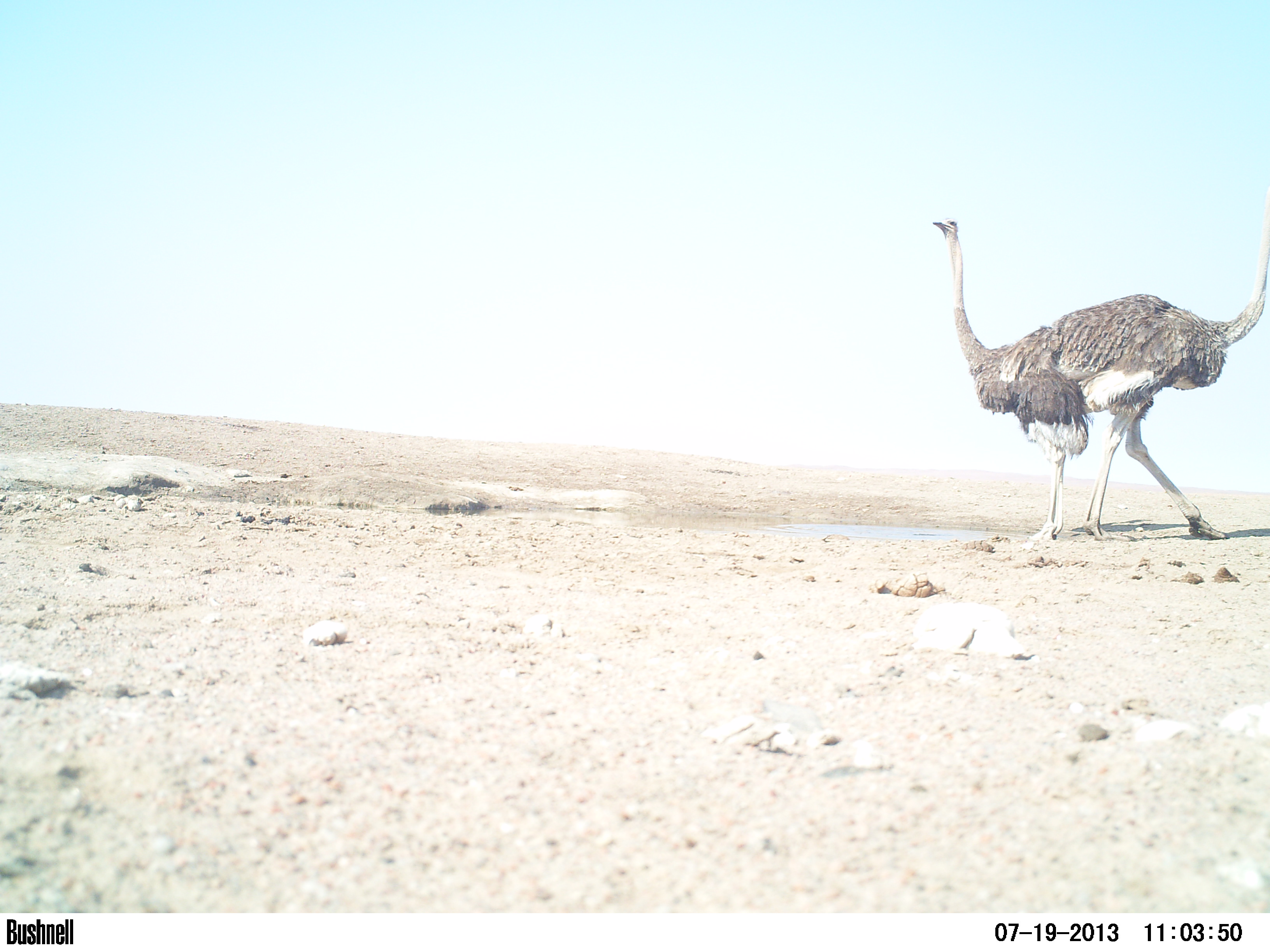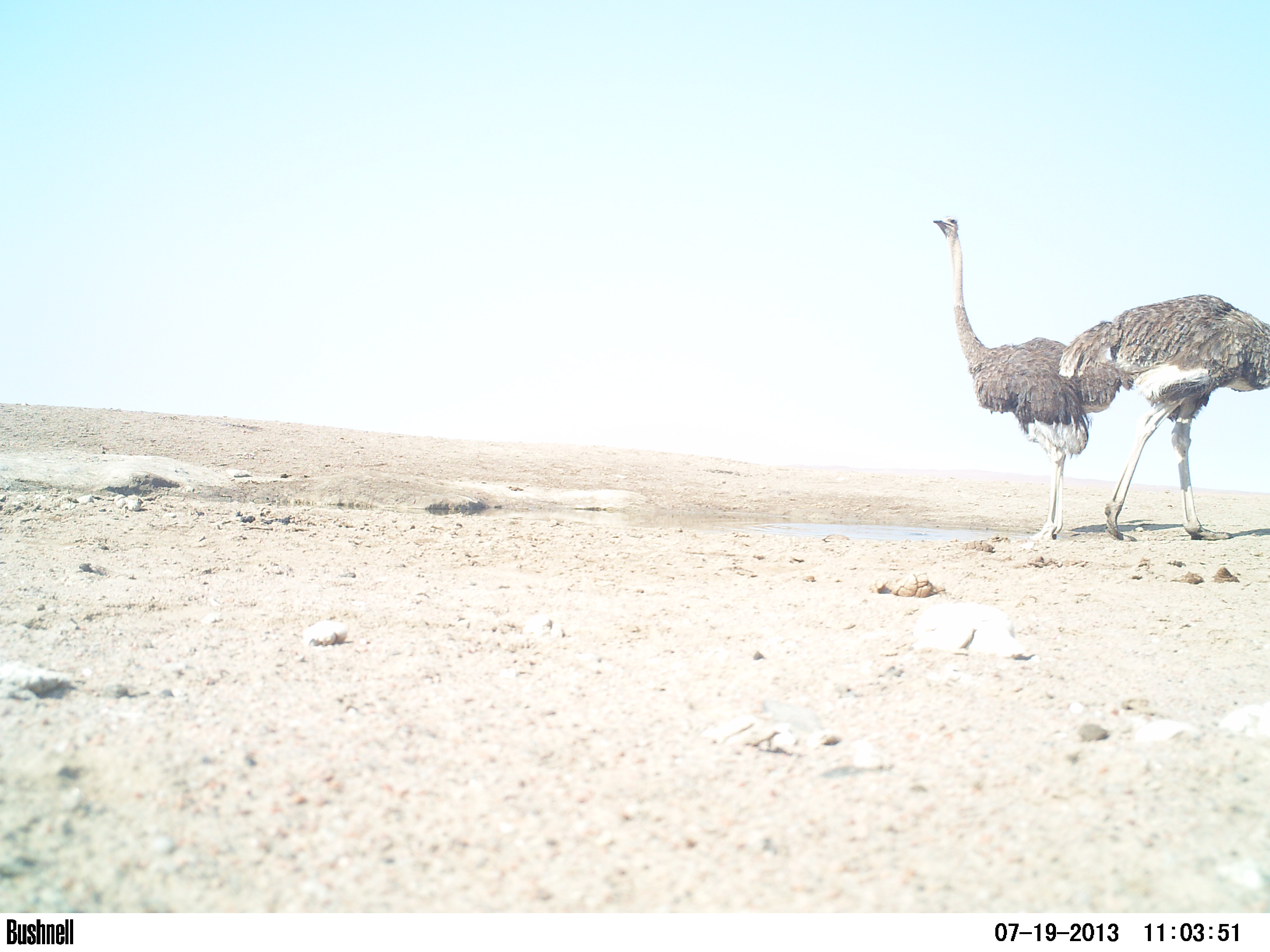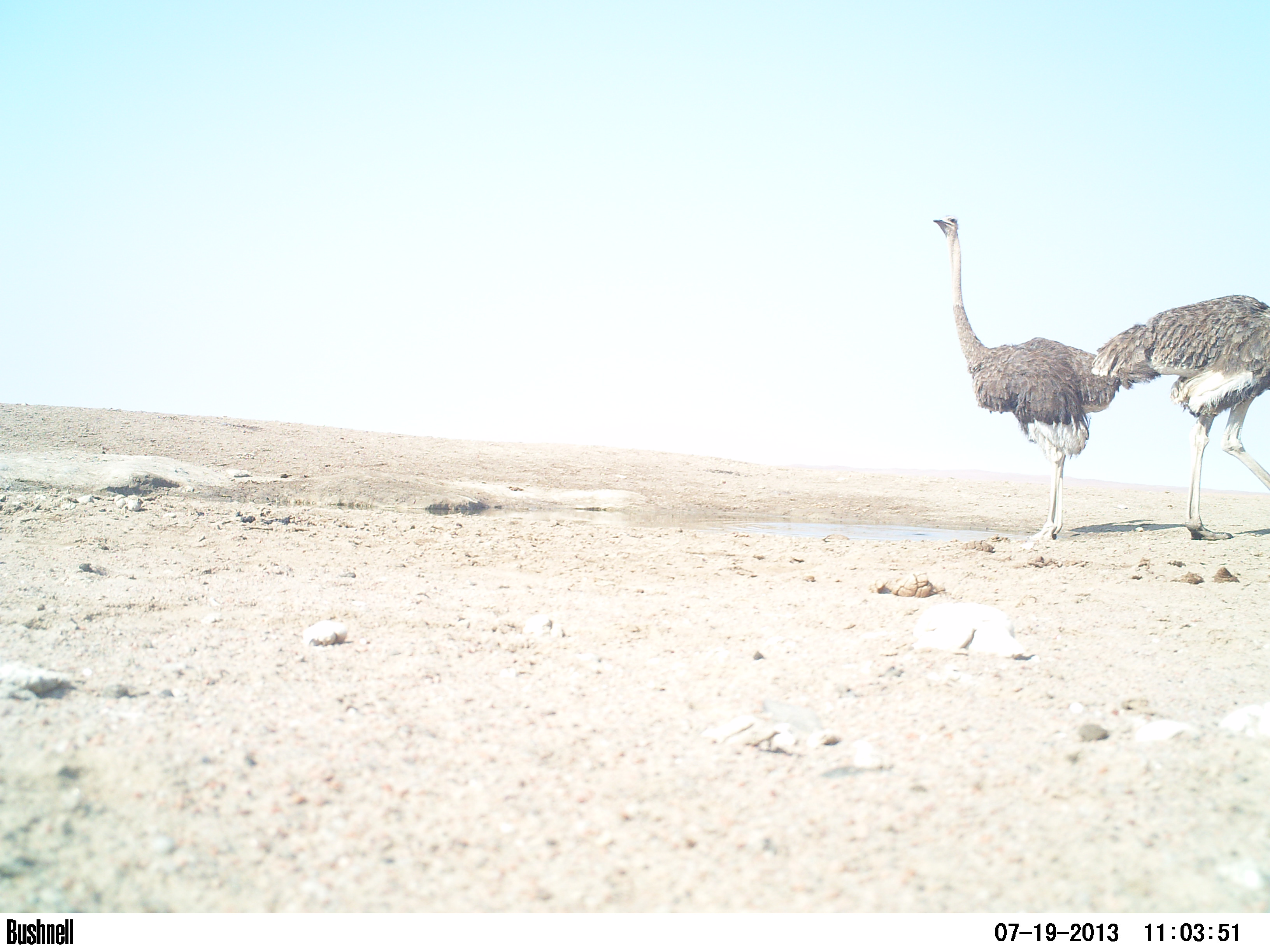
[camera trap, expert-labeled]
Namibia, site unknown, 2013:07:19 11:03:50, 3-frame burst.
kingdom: Animalia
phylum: Chordata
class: Aves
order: Struthioniformes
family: Struthionidae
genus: Struthio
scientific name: Struthio camelus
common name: common ostrich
Struthio camelus (common ostrich).